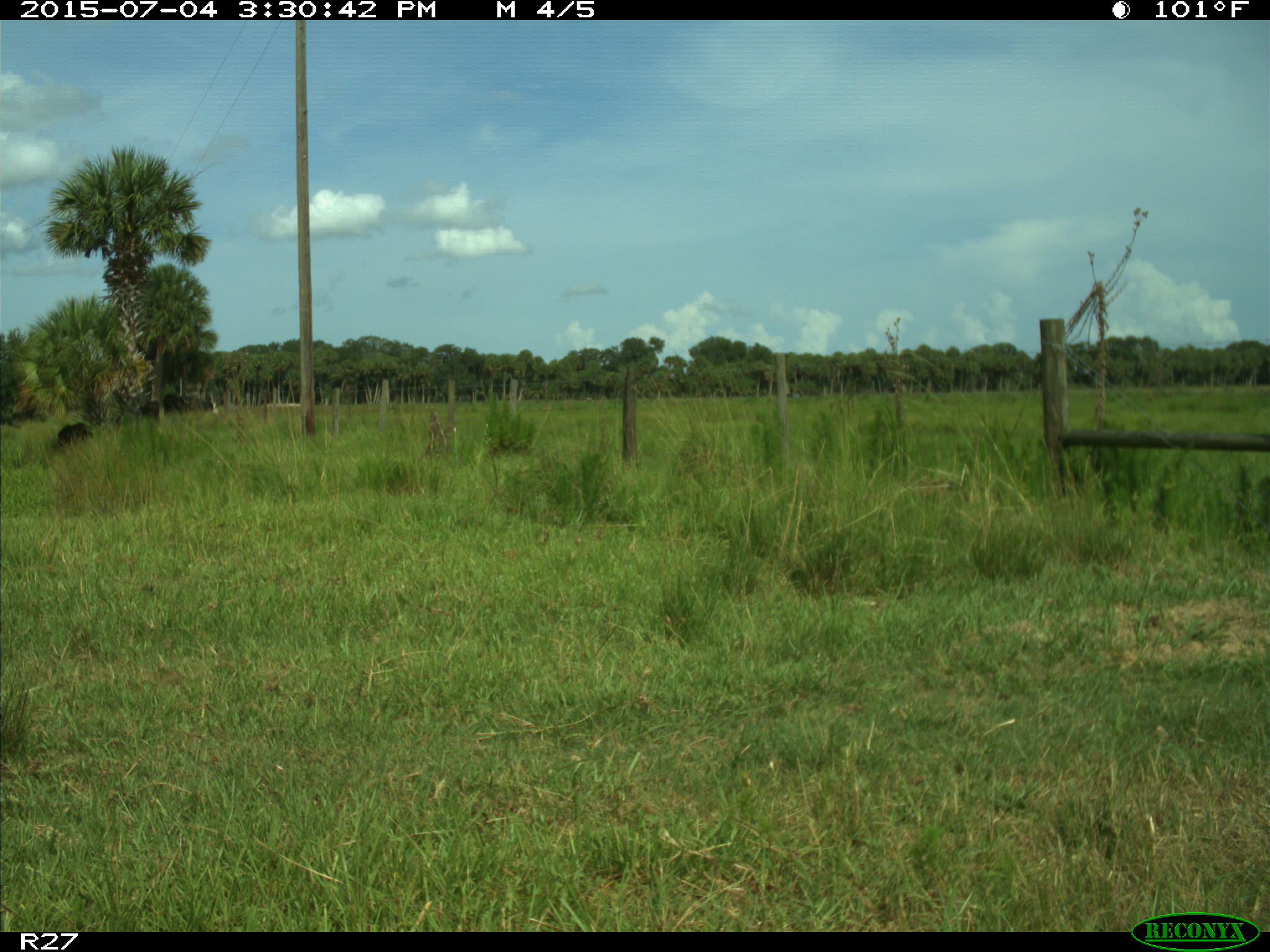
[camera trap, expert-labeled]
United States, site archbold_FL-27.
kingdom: Animalia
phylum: Chordata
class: Mammalia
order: Artiodactyla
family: Bovidae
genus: Bos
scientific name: Bos taurus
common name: domestic cow